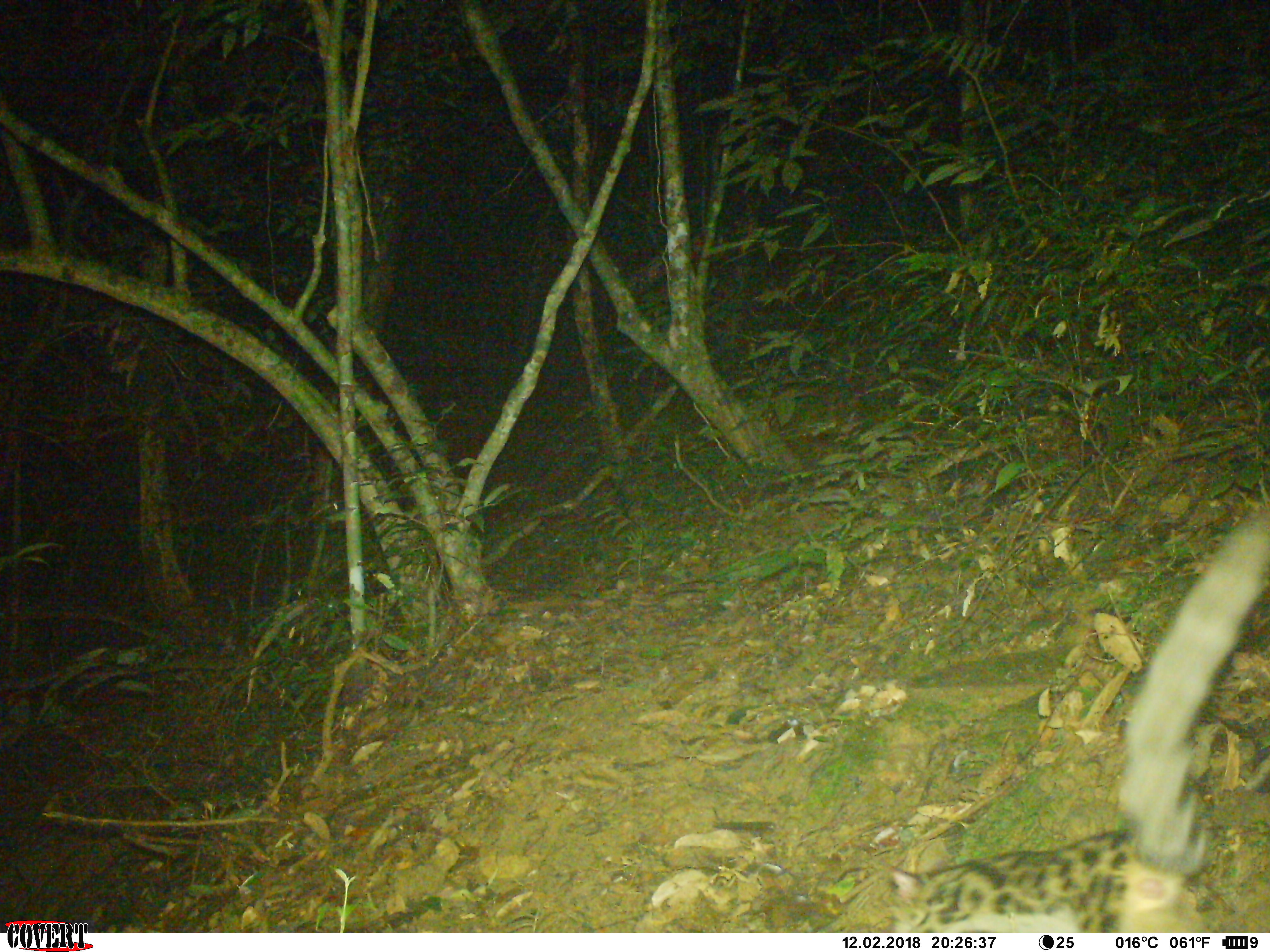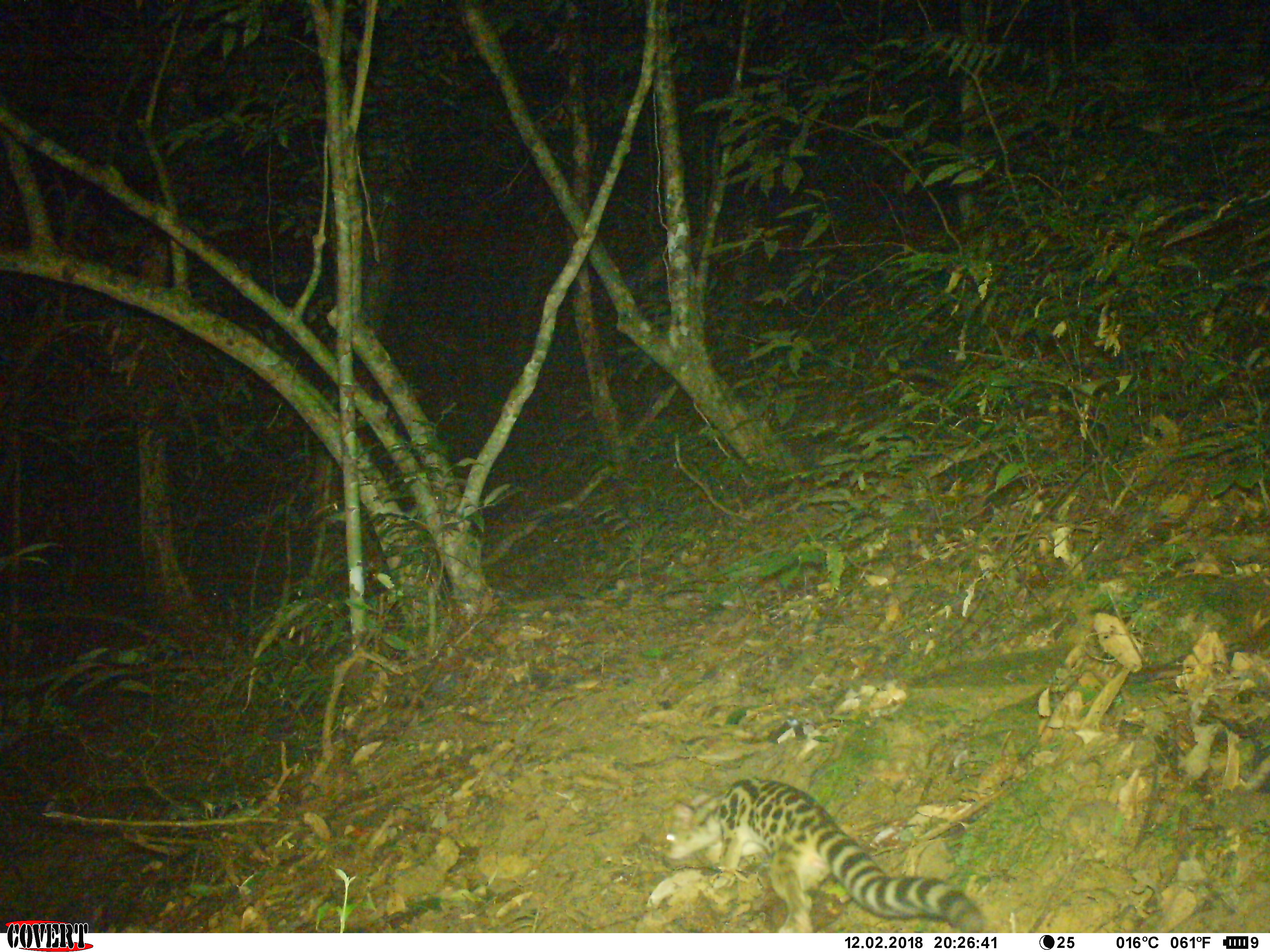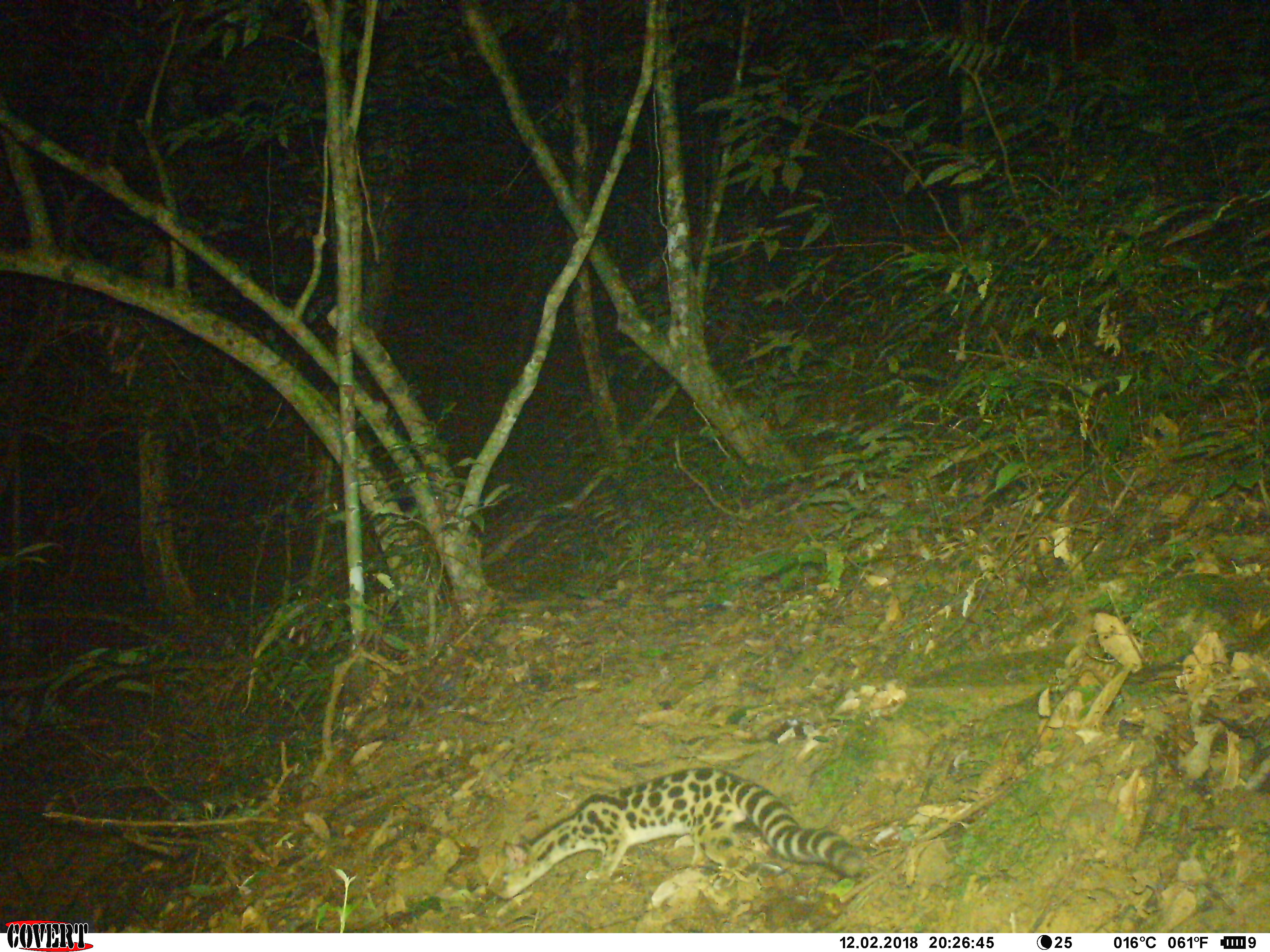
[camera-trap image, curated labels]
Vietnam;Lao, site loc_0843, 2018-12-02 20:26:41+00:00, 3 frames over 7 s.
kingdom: Animalia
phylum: Chordata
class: Mammalia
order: Carnivora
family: Prionodontidae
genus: Prionodon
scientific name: Prionodon pardicolor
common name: spotted linsang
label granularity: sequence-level